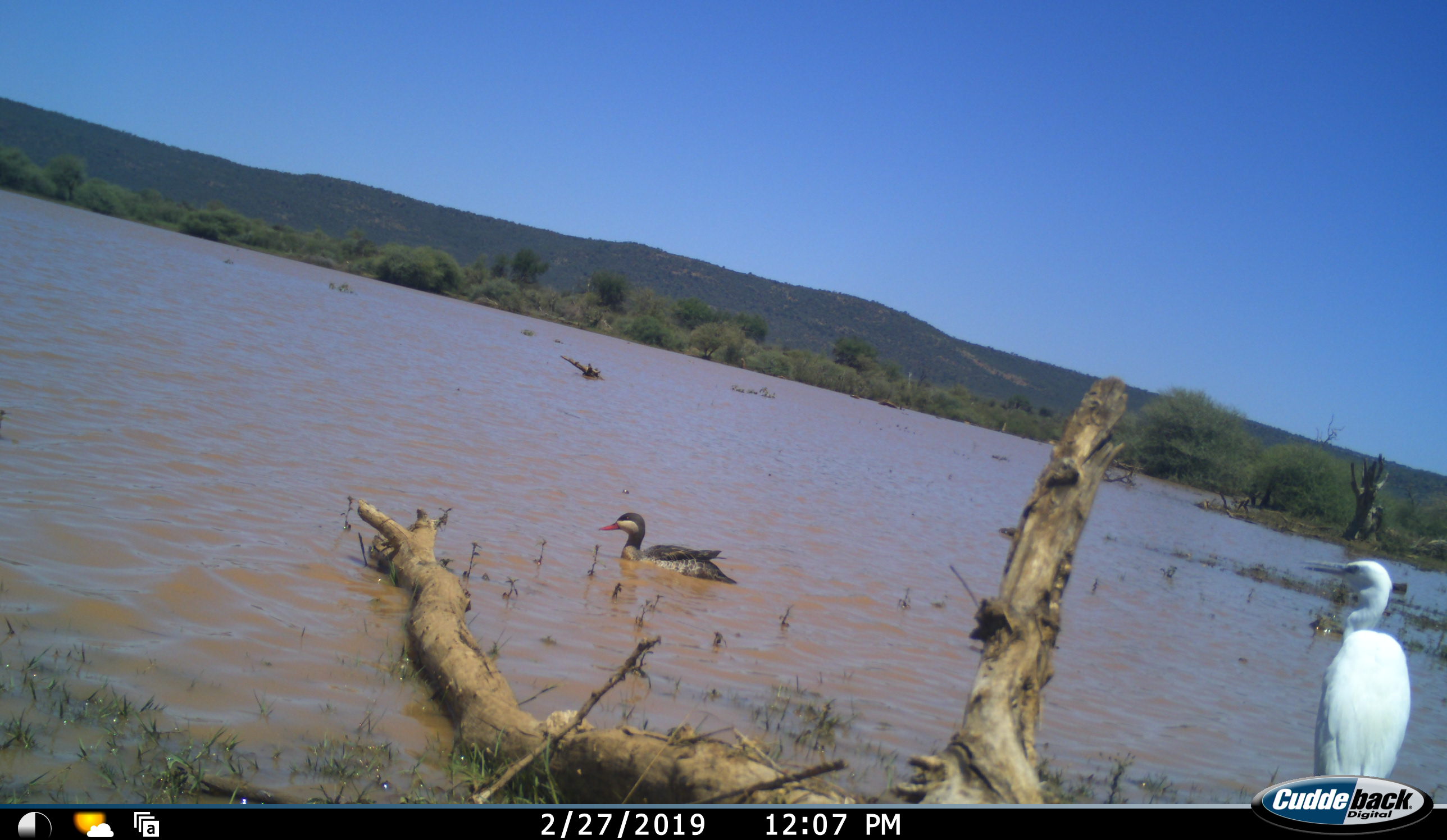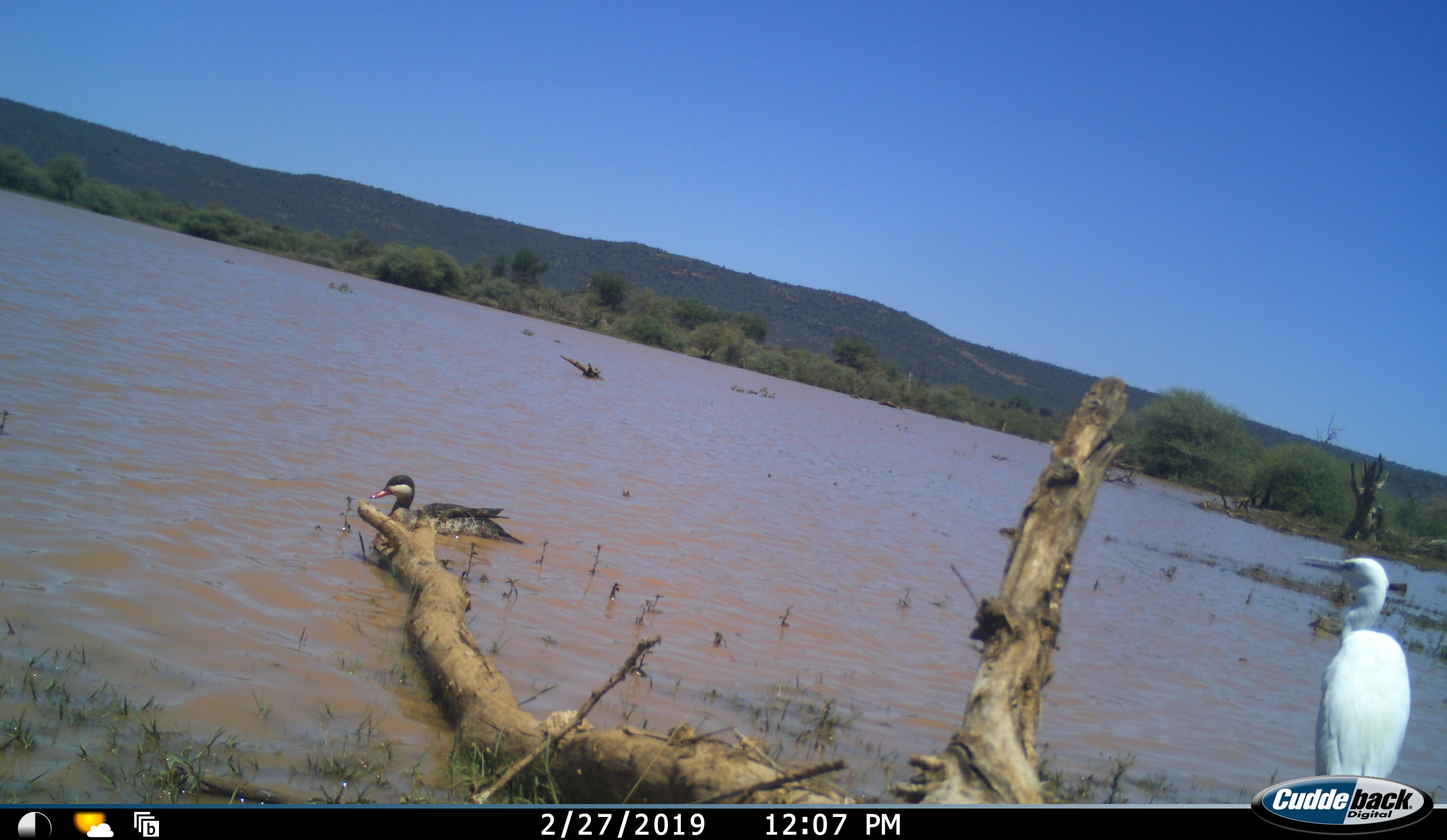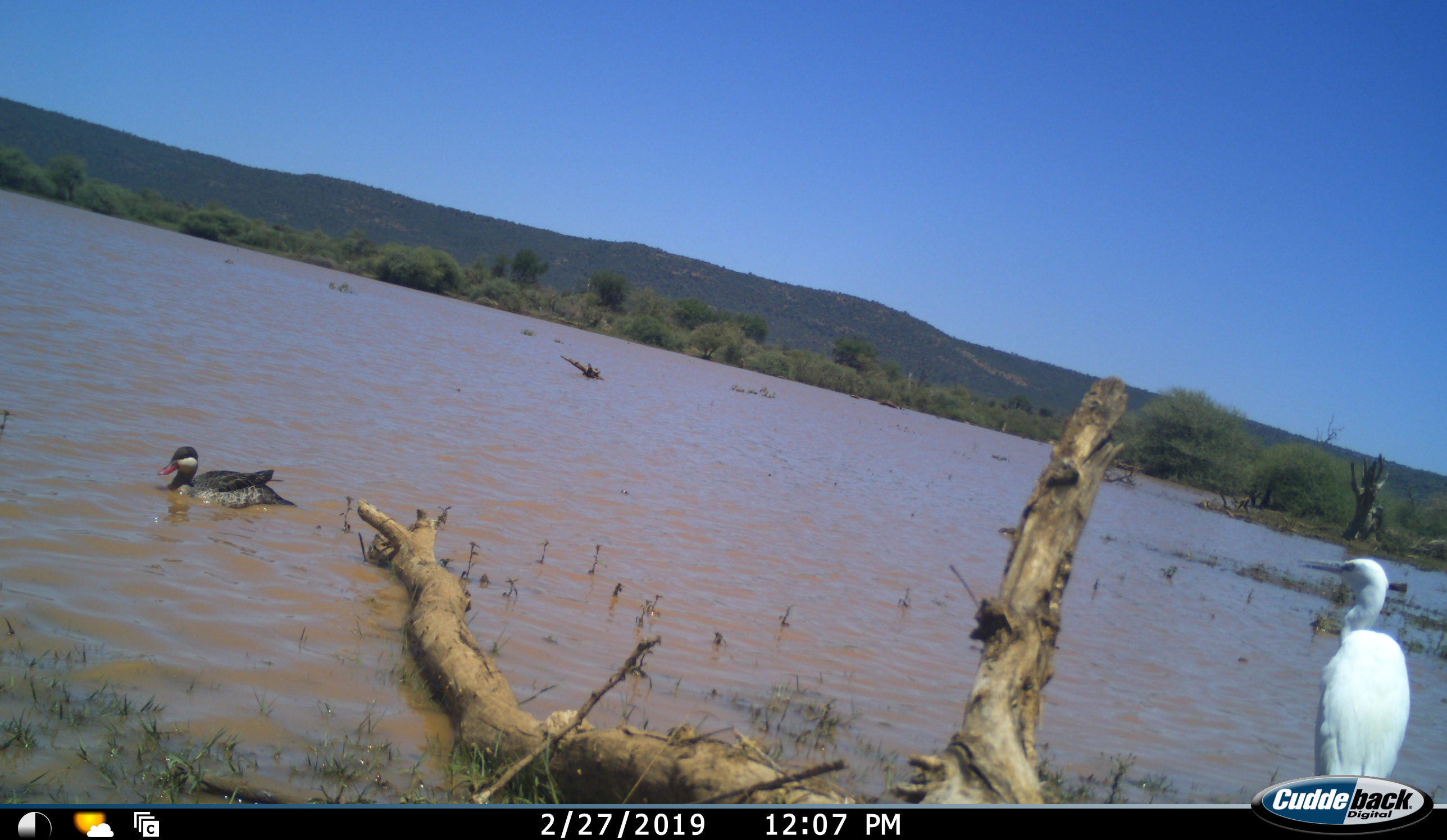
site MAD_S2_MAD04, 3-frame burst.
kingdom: Animalia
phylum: Chordata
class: Aves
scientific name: Aves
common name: bird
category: birdother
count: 2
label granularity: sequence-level